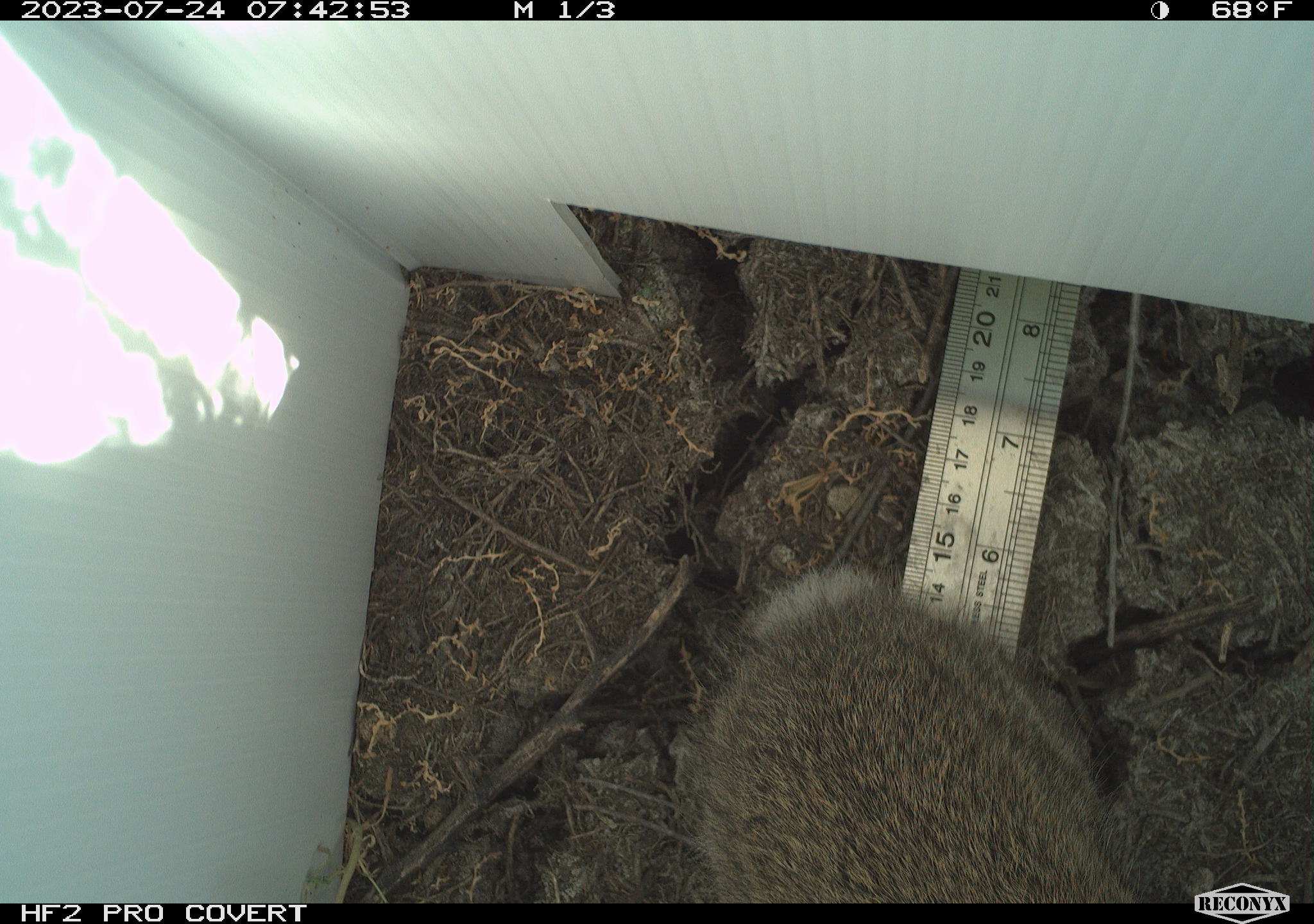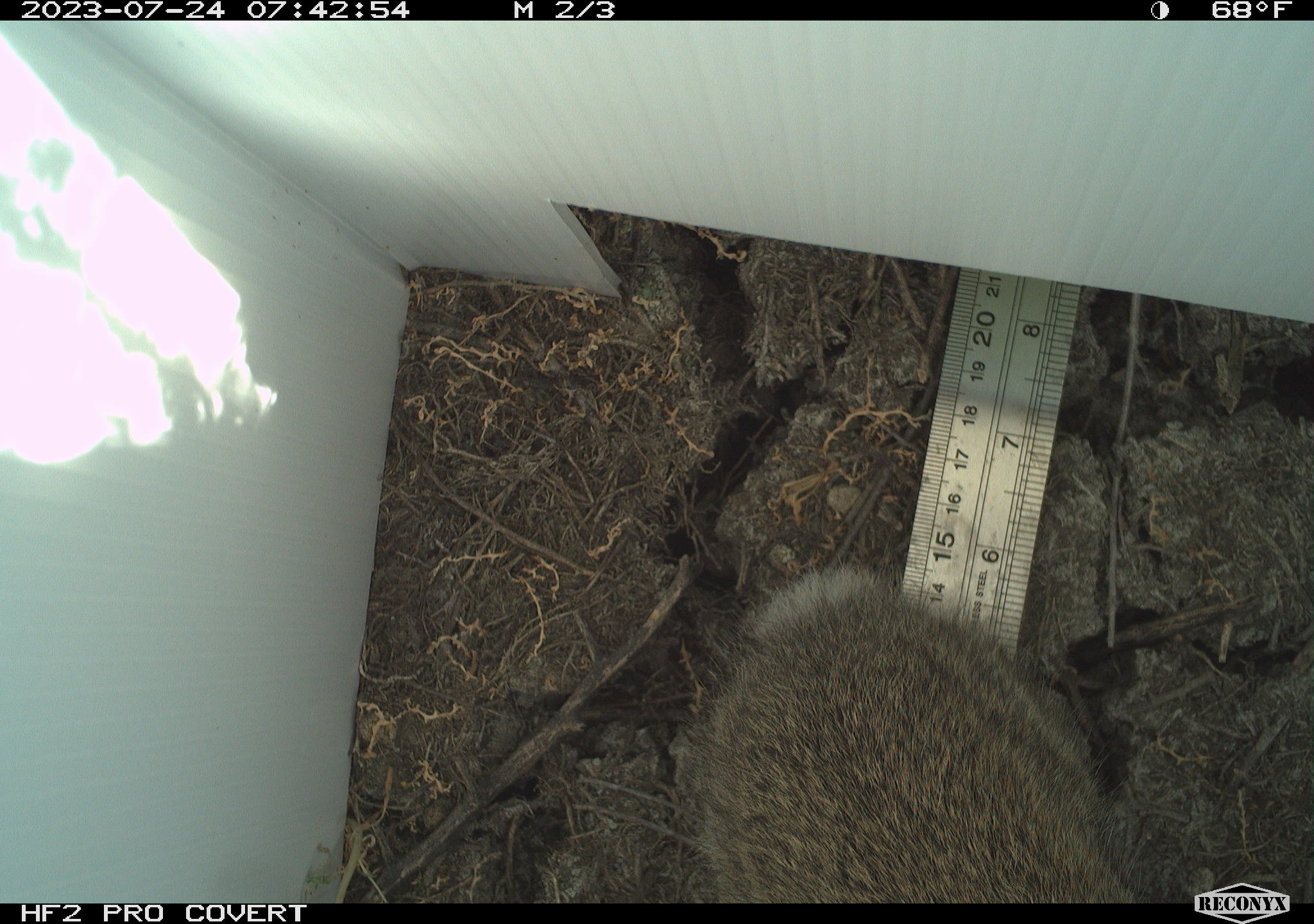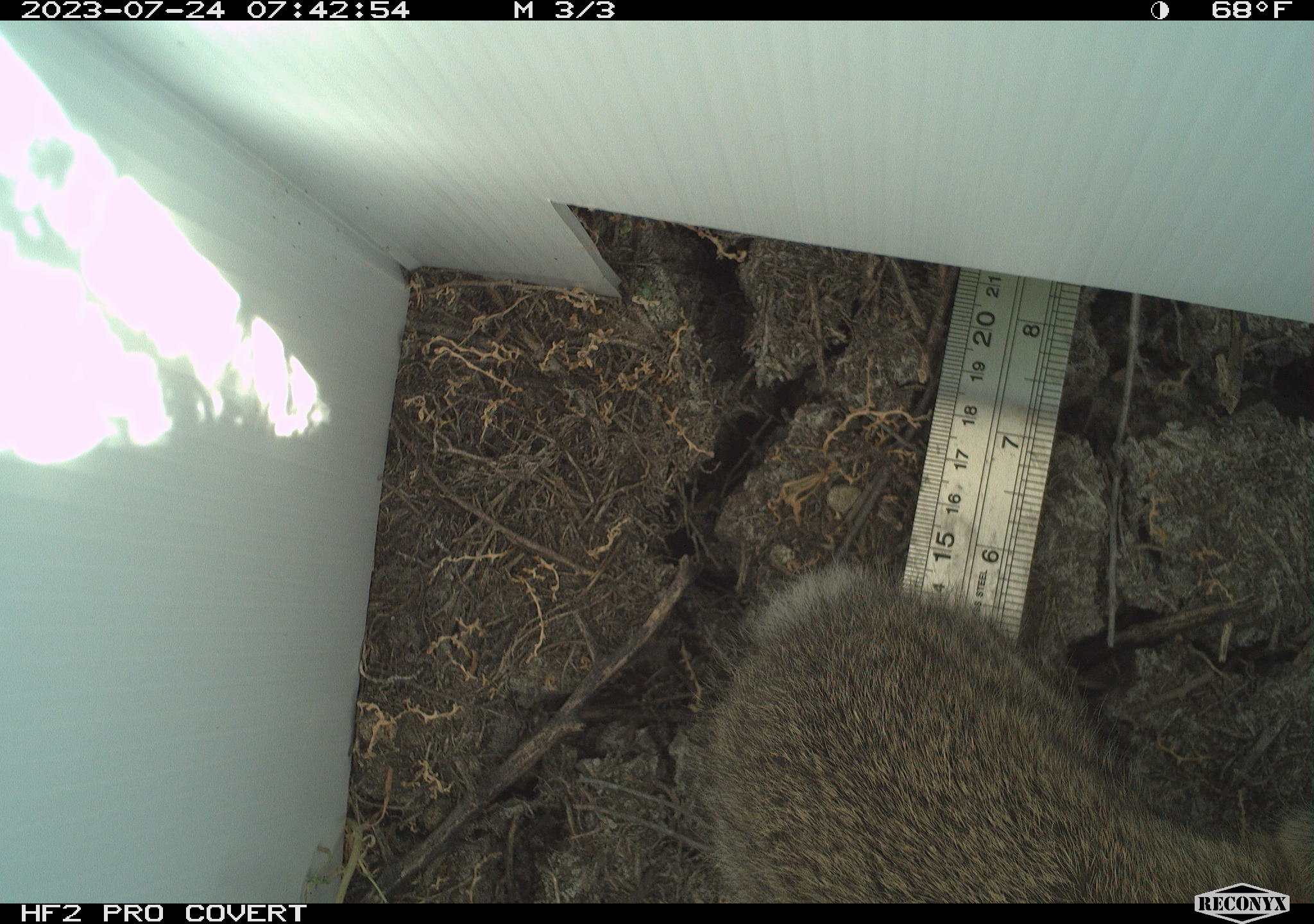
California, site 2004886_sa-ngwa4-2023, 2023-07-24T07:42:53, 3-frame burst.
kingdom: Animalia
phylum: Chordata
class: Mammalia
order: Lagomorpha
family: Leporidae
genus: Sylvilagus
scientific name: Sylvilagus audubonii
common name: desert cottontail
Desert cottontail (Sylvilagus audubonii).